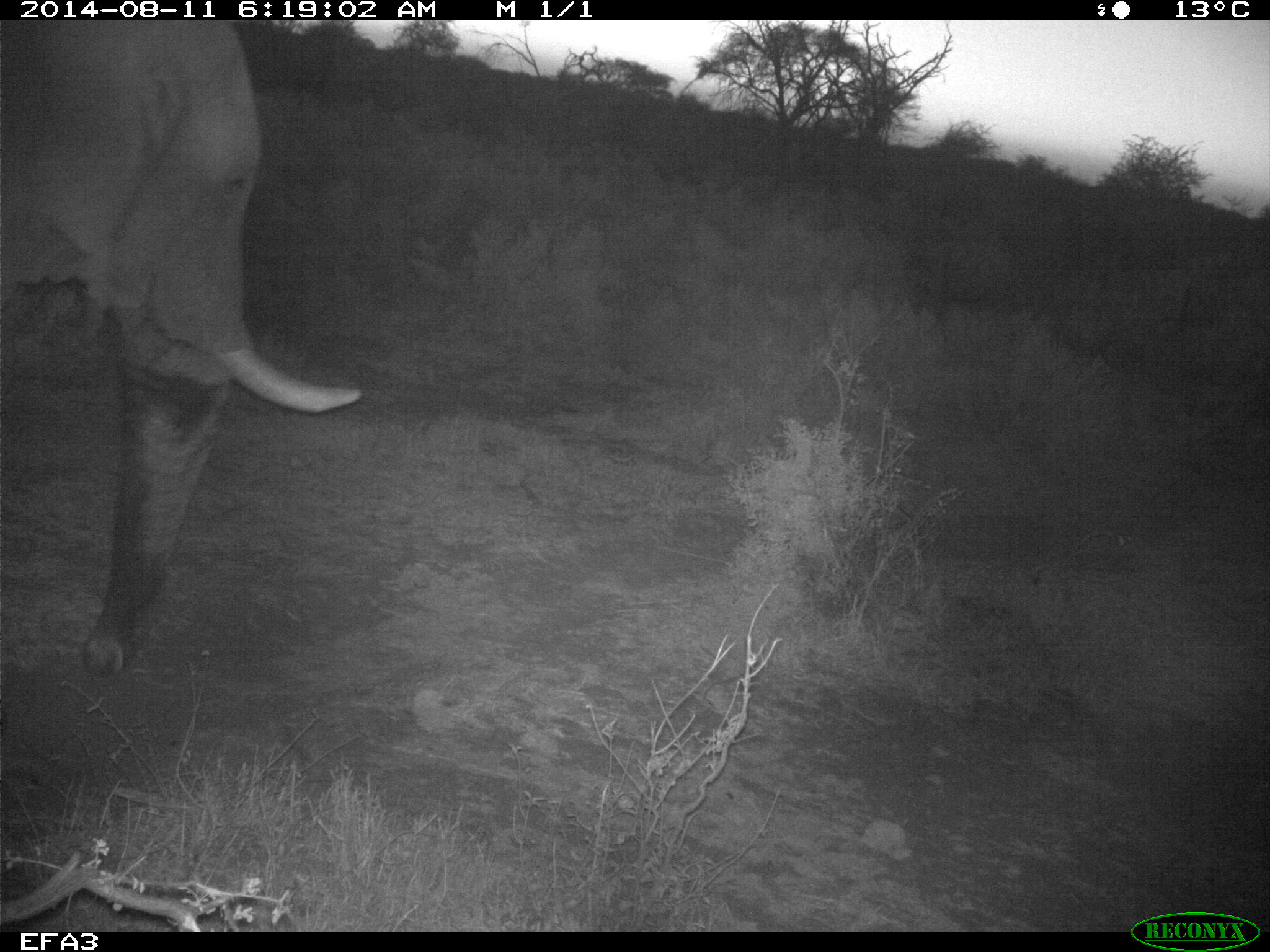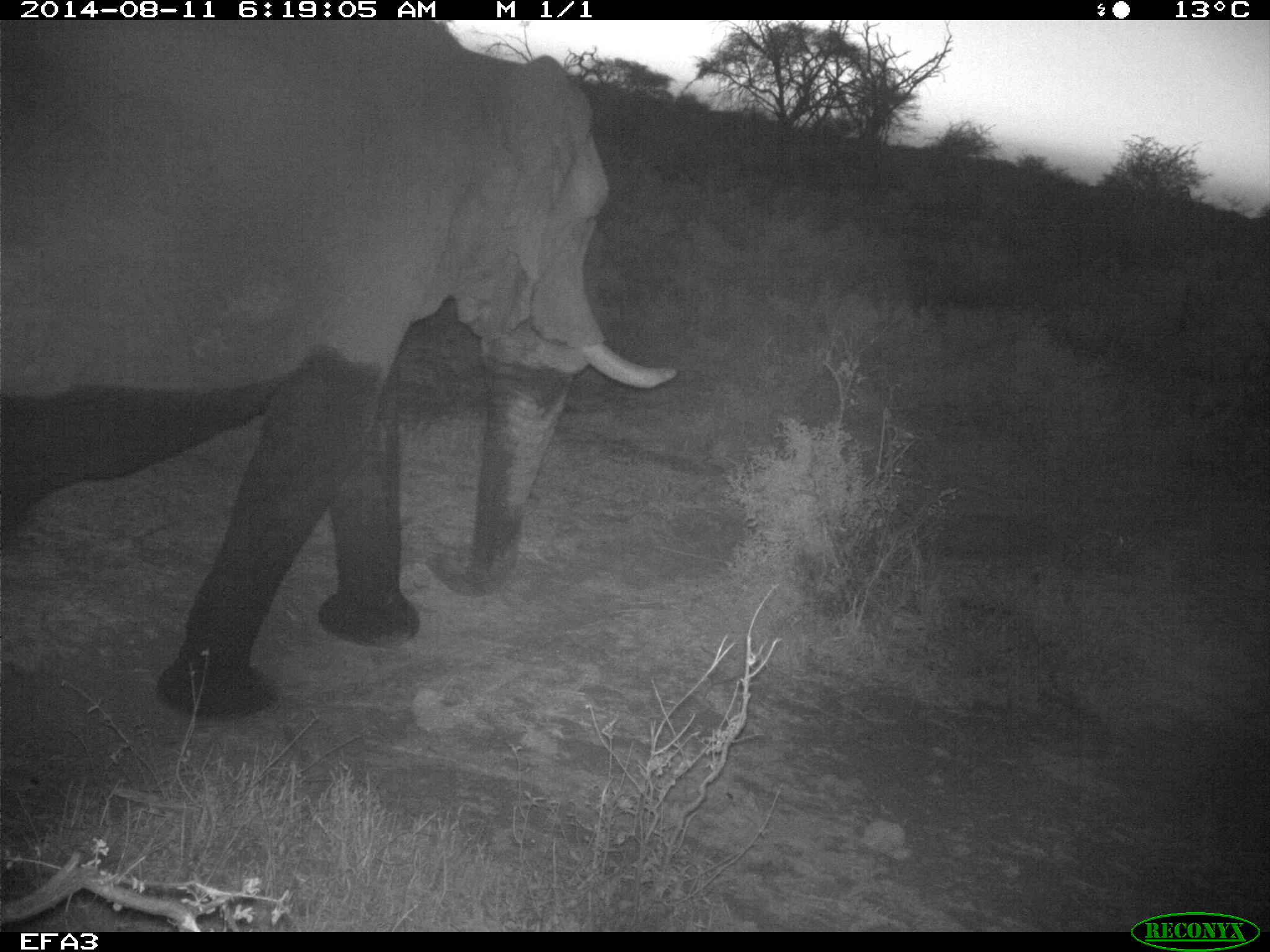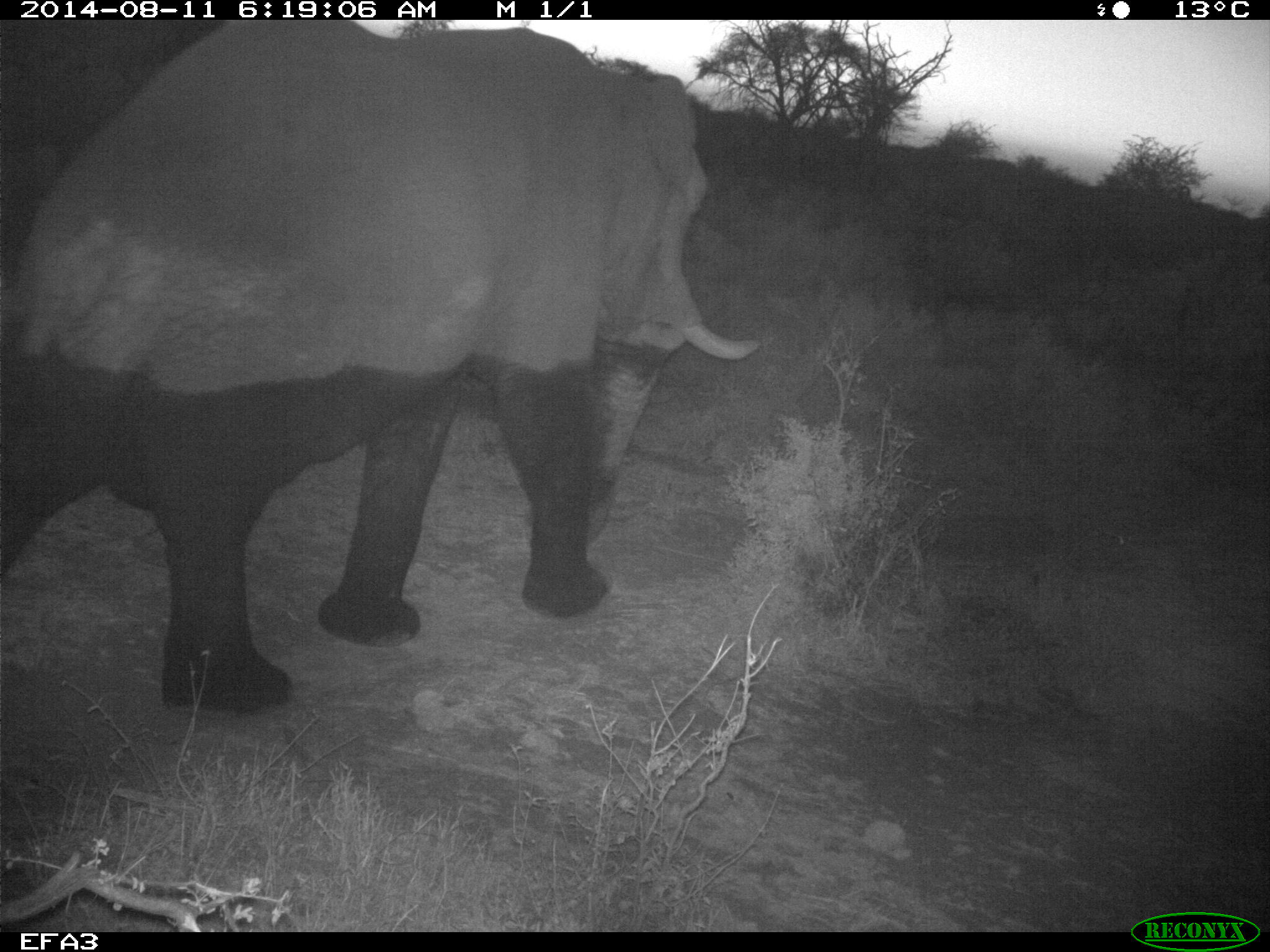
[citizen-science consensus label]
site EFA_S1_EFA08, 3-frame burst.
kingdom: Animalia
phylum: Chordata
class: Mammalia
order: Proboscidea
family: Elephantidae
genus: Loxodonta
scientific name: Loxodonta africana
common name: african bush elephant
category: elephant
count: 1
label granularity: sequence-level